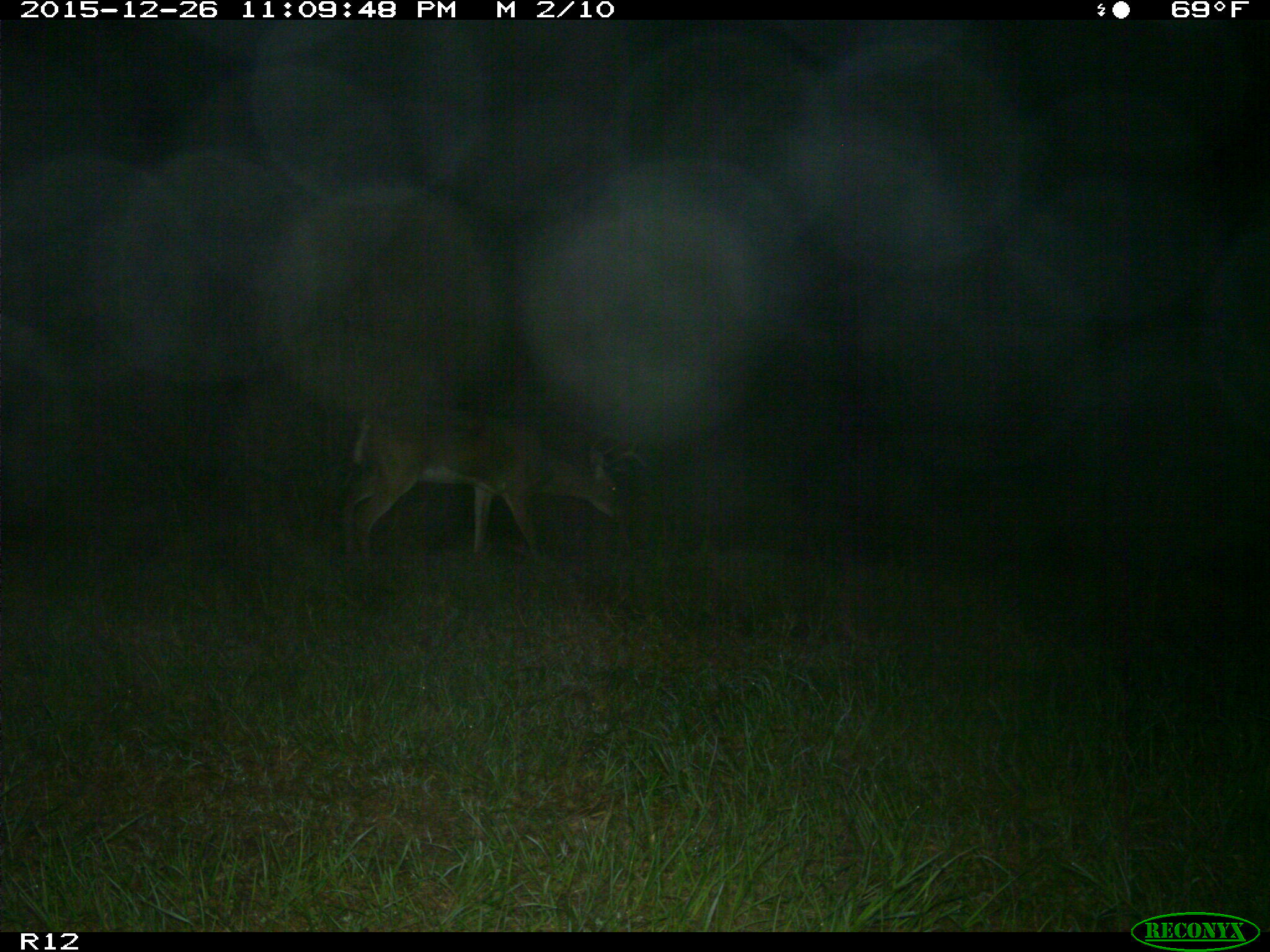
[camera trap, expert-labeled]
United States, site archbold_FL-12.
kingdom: Animalia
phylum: Chordata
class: Mammalia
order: Artiodactyla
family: Cervidae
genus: Odocoileus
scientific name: Odocoileus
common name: deer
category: unidentified deer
Unidentified deer (deer) (Odocoileus).